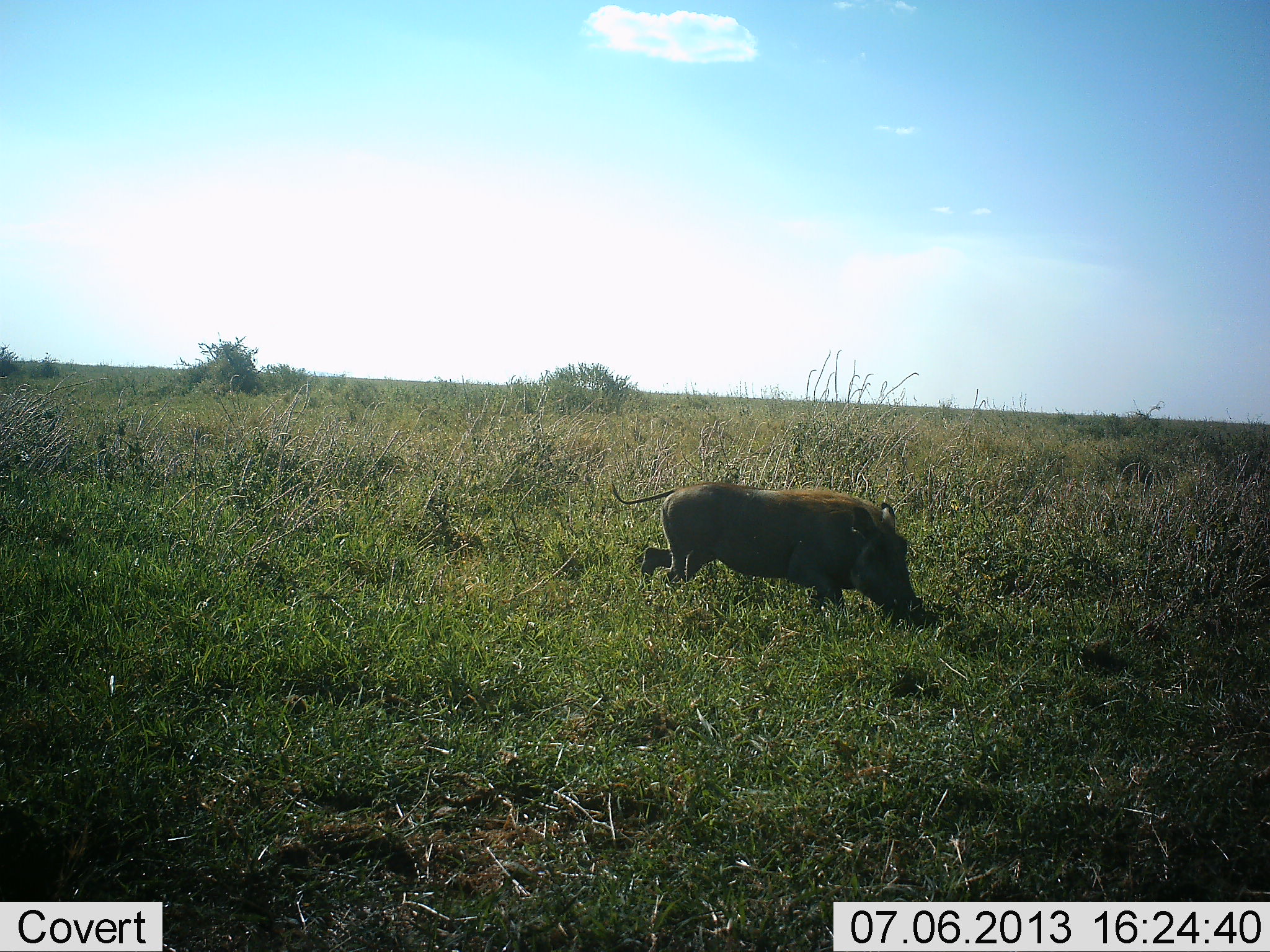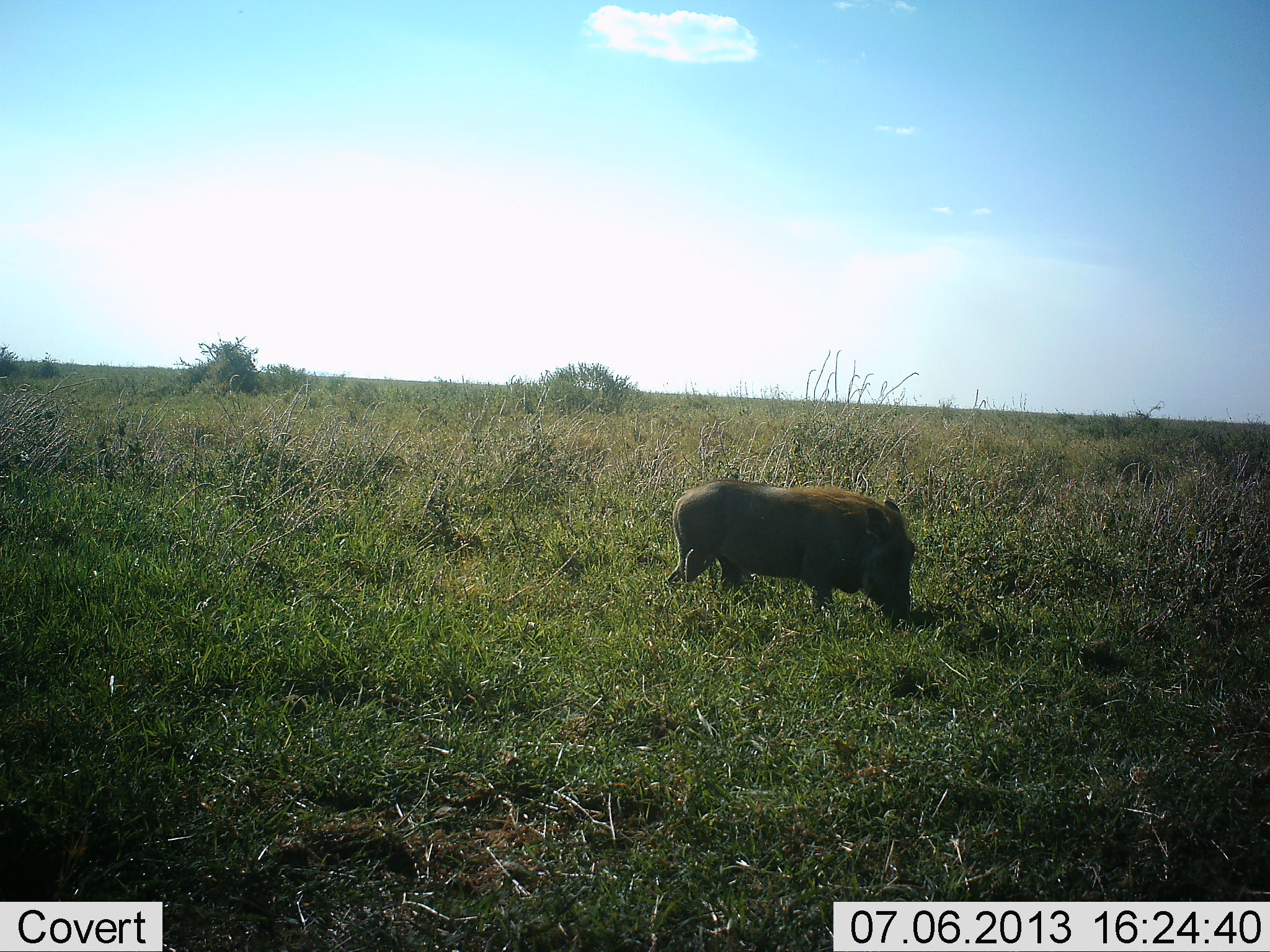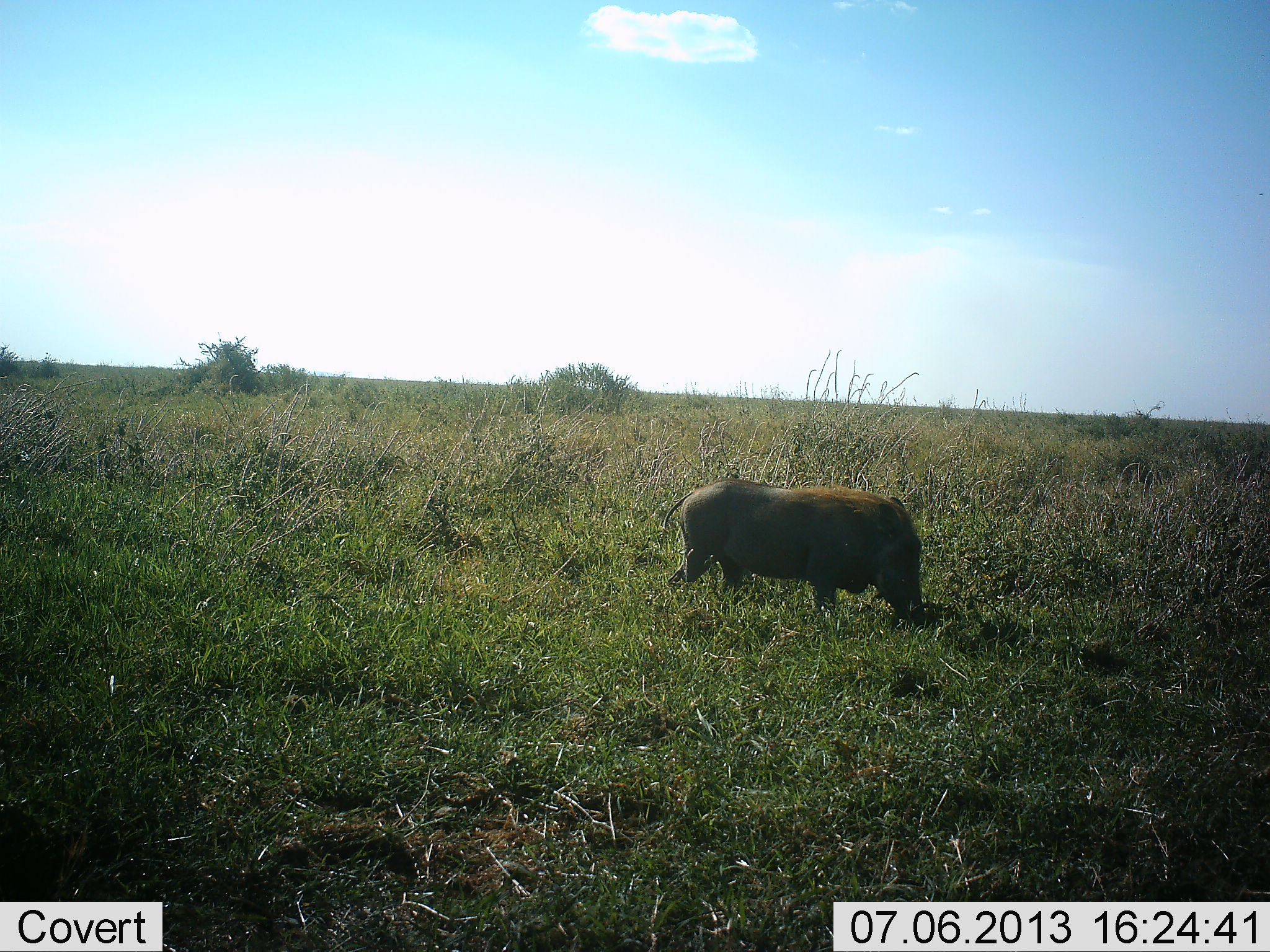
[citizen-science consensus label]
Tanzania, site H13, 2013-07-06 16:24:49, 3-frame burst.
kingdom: Animalia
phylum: Chordata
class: Mammalia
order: Artiodactyla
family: Suidae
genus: Phacochoerus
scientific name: Phacochoerus africanus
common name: warthog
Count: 1.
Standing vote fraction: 40%.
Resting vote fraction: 0%.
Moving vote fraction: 20%.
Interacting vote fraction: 0%.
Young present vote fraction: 0%.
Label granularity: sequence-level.